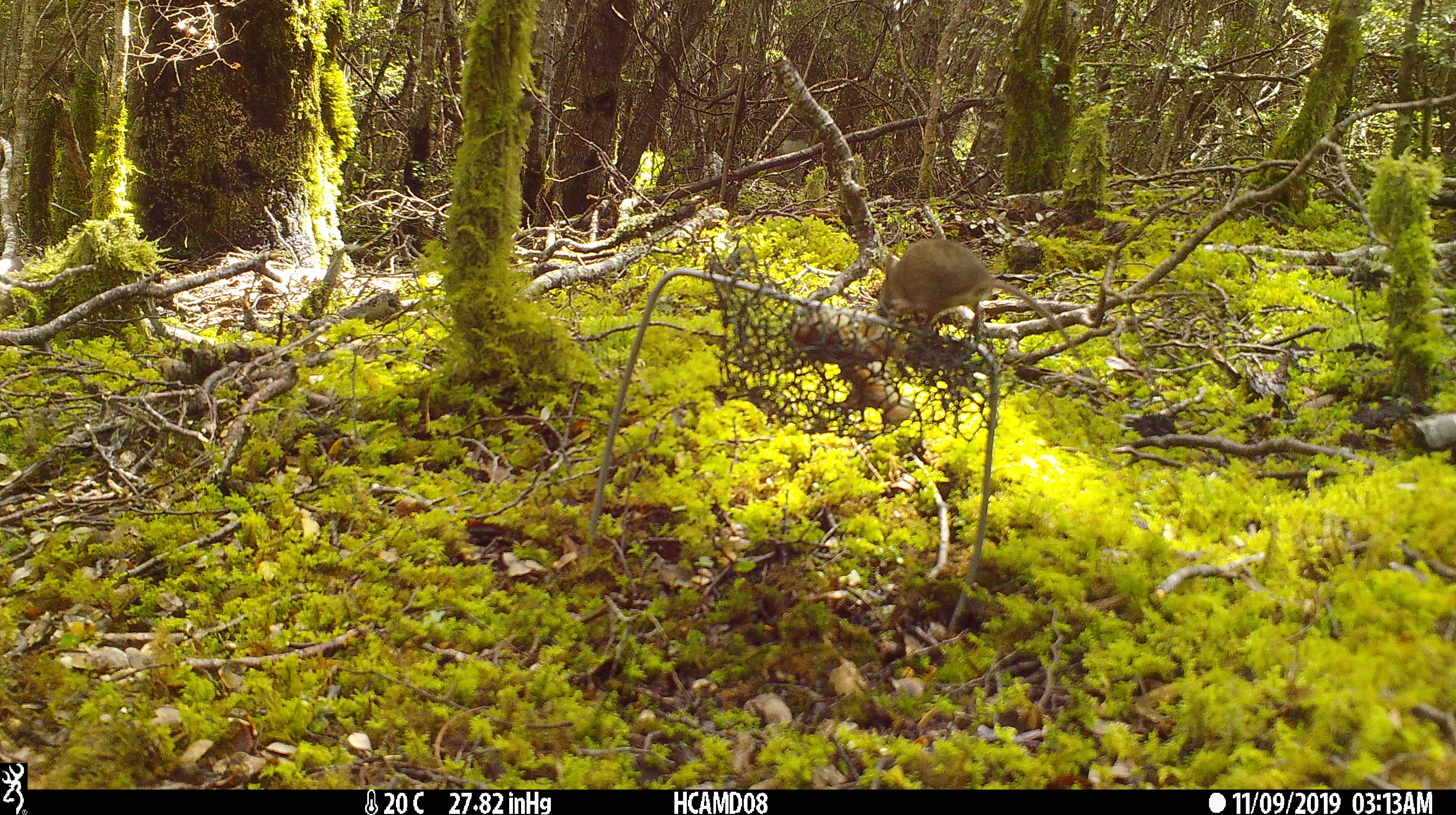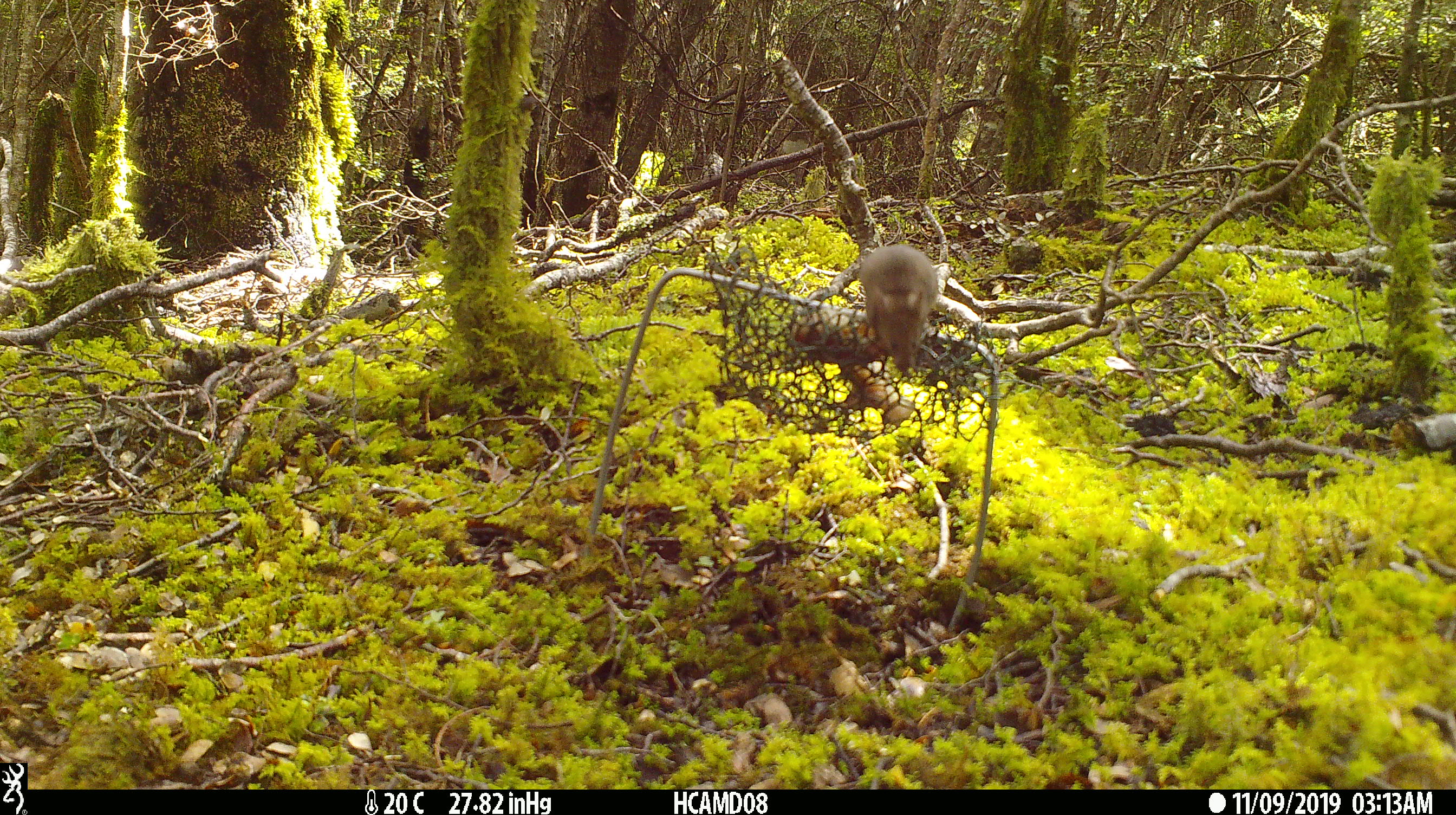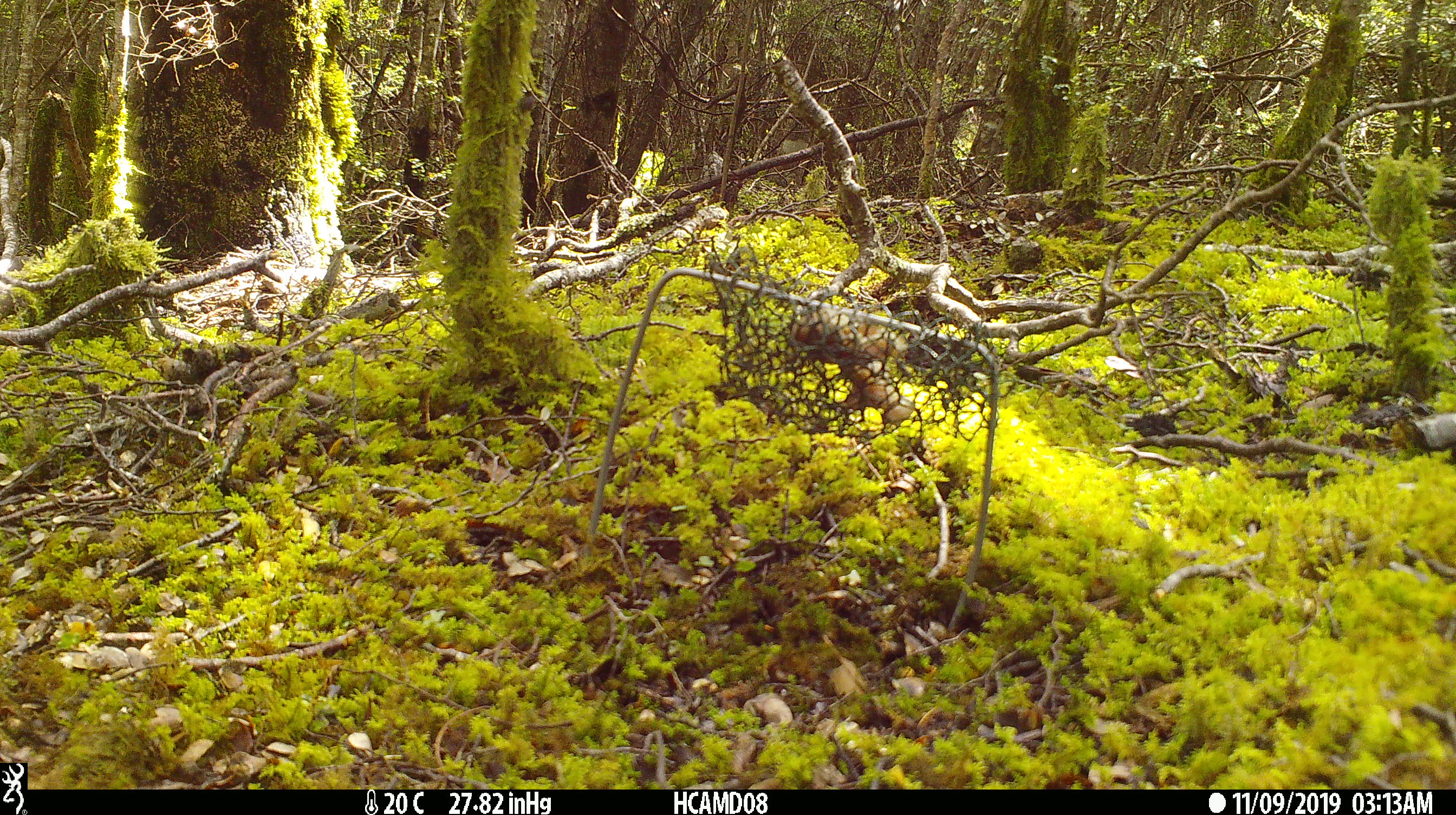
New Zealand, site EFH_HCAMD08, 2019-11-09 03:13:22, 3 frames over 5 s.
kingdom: Animalia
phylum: Chordata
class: Mammalia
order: Rodentia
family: Muridae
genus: Mus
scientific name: Mus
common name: mouse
Mouse (Mus).